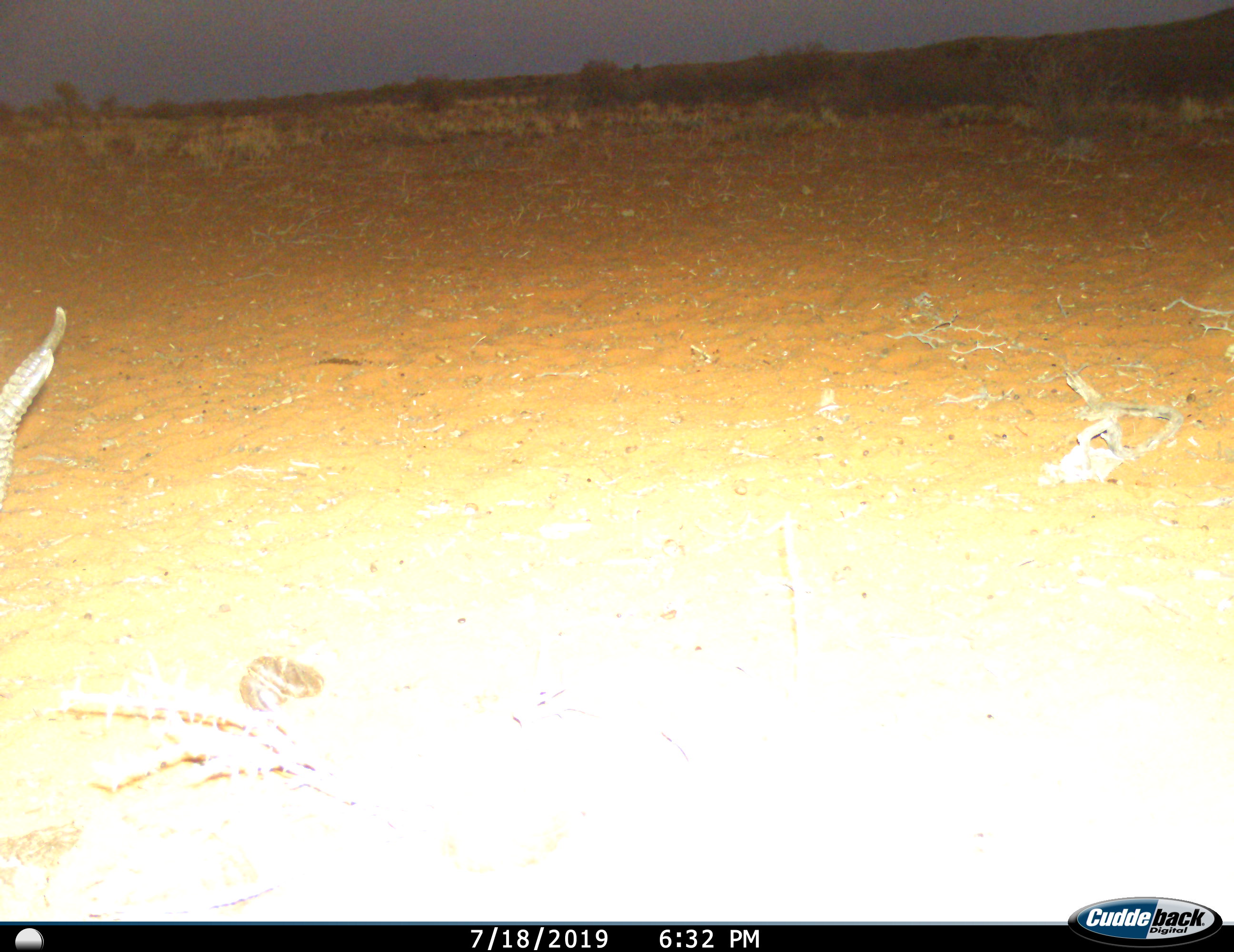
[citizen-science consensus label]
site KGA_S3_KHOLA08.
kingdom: Animalia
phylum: Chordata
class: Mammalia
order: Artiodactyla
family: Bovidae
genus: Antidorcas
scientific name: Antidorcas marsupialis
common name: springbok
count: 1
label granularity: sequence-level